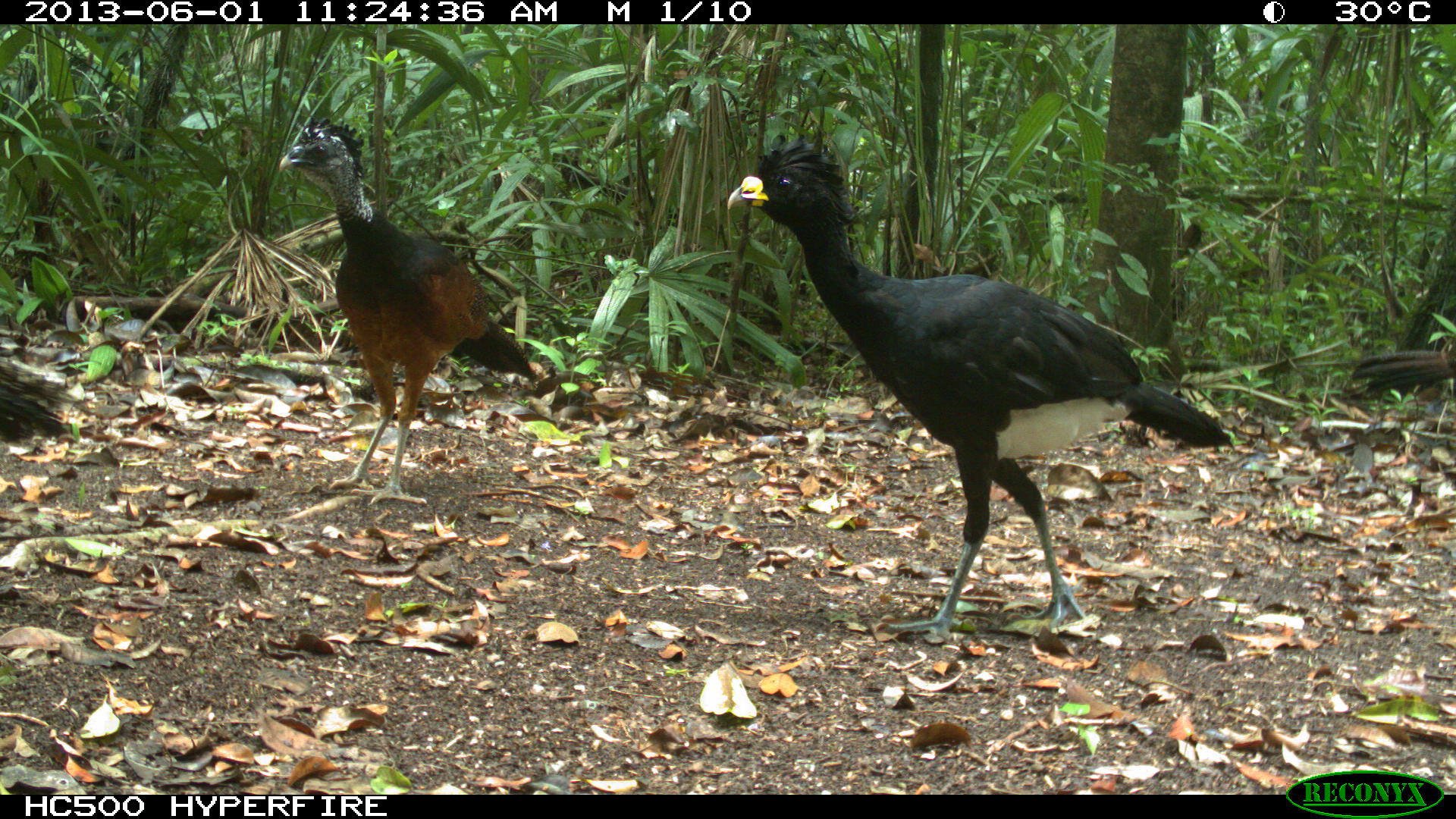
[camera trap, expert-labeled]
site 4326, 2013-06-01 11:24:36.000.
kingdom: Animalia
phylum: Chordata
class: Aves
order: Galliformes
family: Cracidae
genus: Crax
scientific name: Crax rubra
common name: great curassow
Crax rubra (great curassow), count 4.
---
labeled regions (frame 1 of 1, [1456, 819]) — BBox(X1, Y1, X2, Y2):
crax rubra: BBox(727, 129, 1236, 646); BBox(279, 113, 540, 504); BBox(1, 356, 87, 448); BBox(1351, 332, 1455, 401)